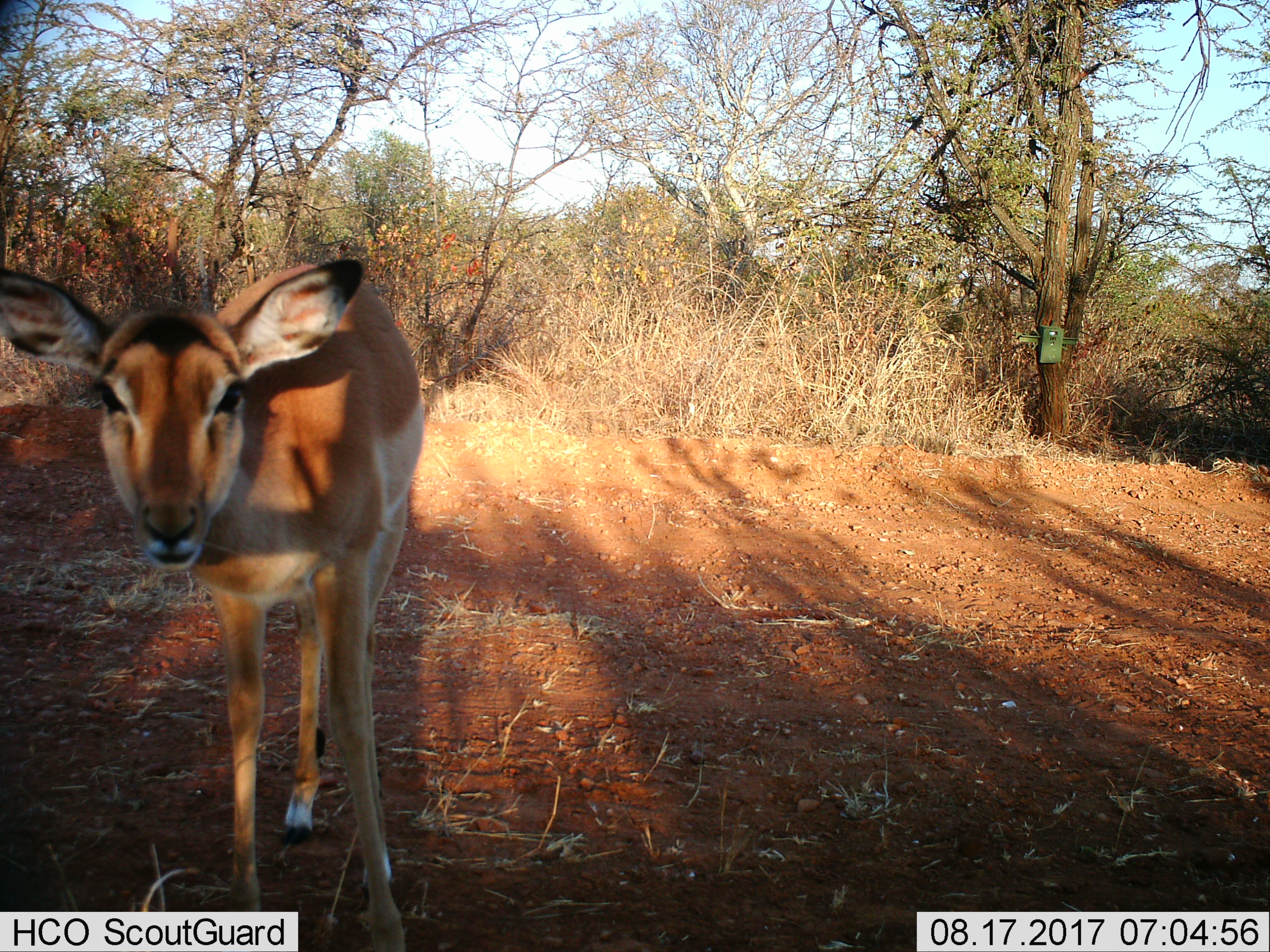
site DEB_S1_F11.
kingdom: Animalia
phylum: Chordata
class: Mammalia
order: Artiodactyla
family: Bovidae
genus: Aepyceros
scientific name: Aepyceros melampus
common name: impala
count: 1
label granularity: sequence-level